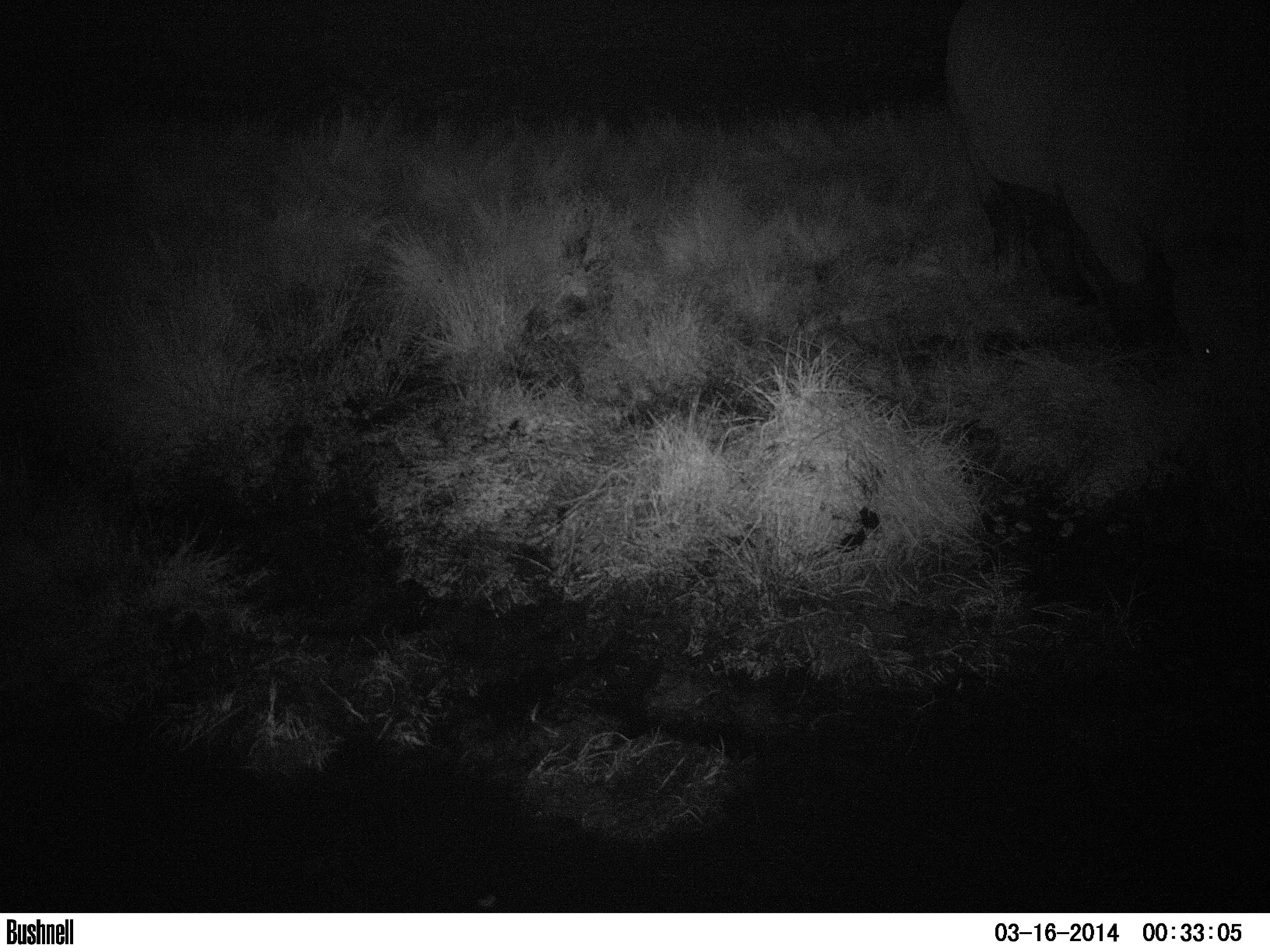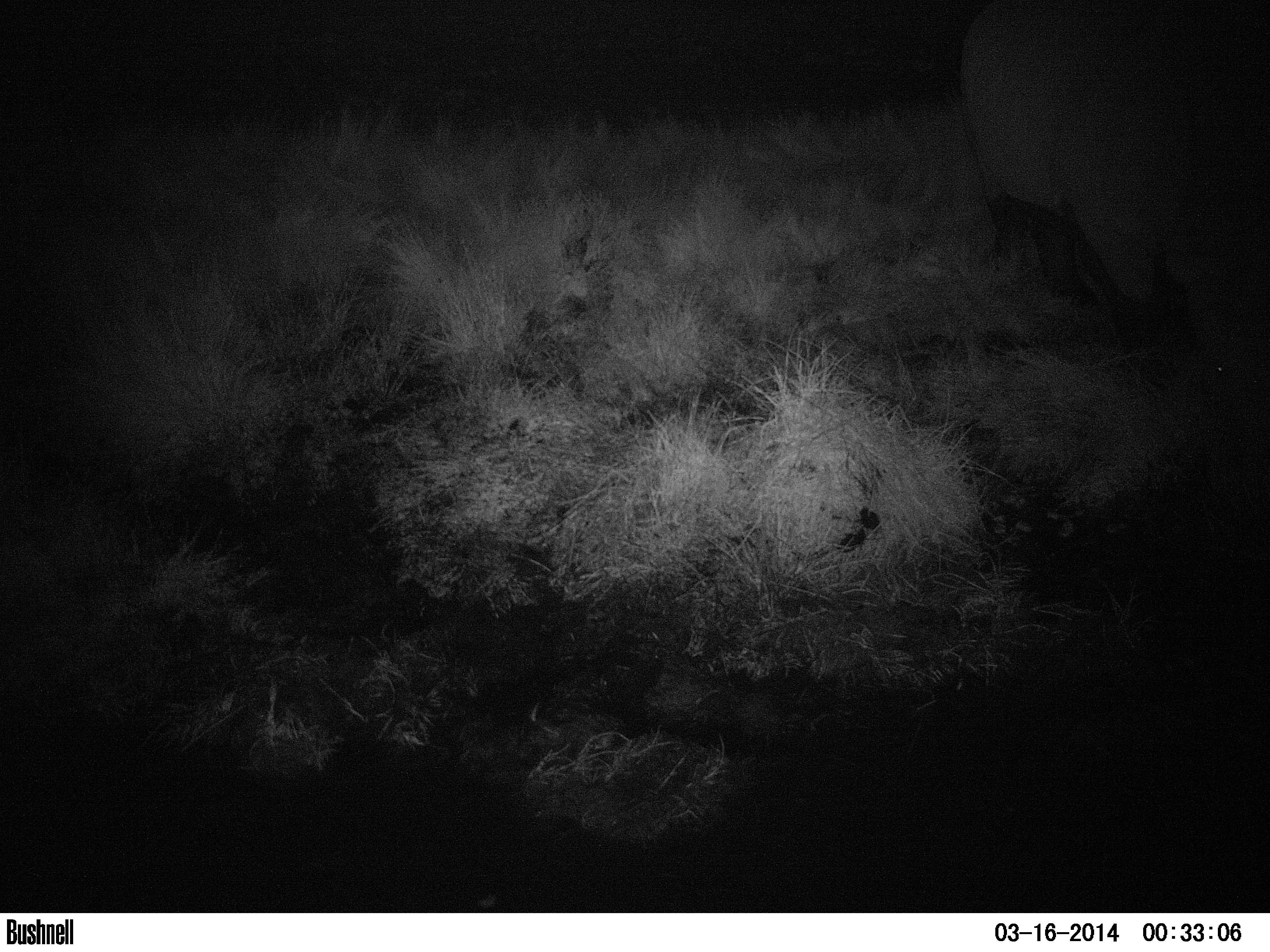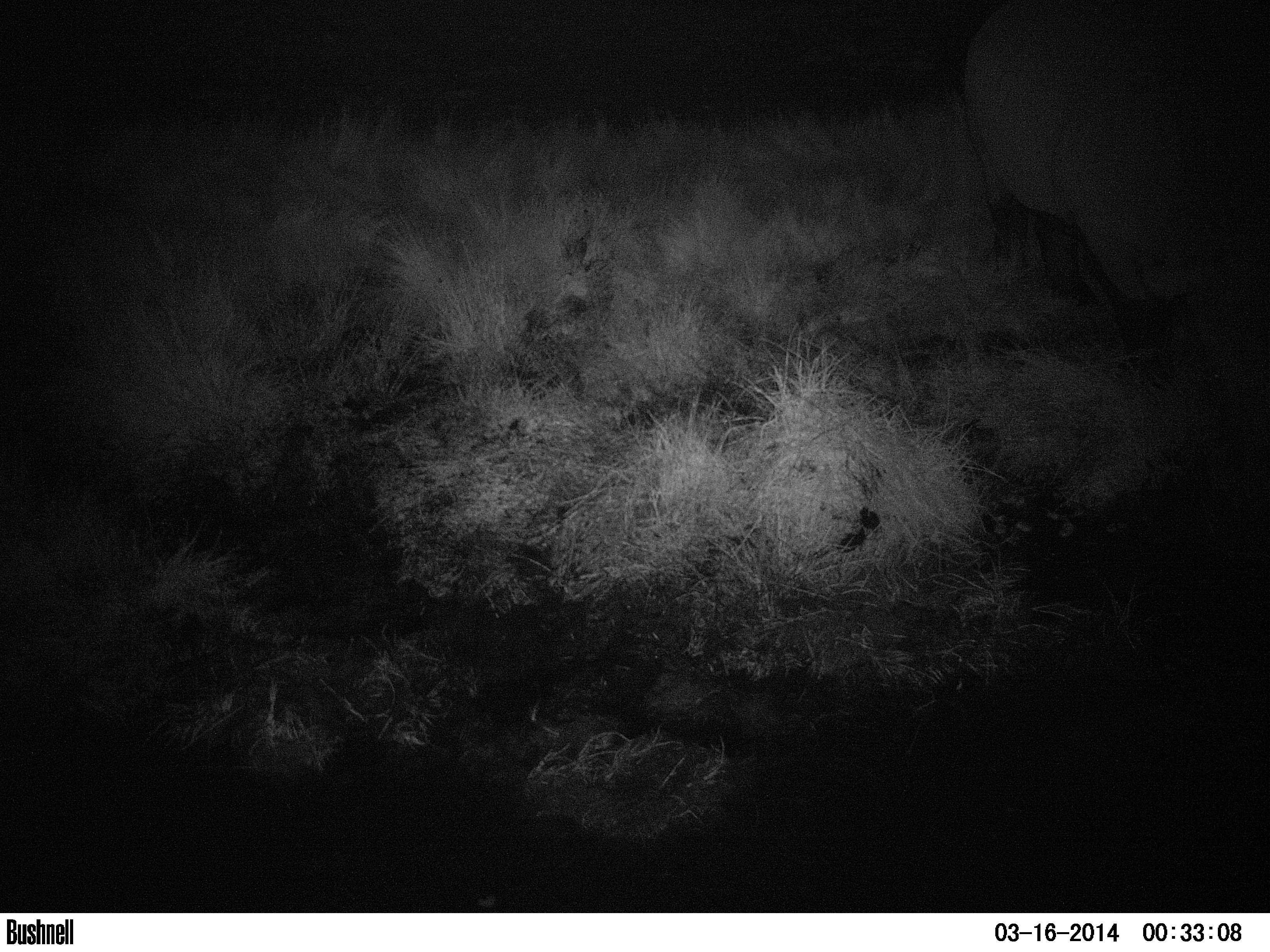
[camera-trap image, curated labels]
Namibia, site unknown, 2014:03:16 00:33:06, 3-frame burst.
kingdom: Animalia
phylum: Chordata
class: Mammalia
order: Perissodactyla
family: Rhinocerotidae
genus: Diceros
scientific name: Diceros bicornis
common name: black rhinoceros